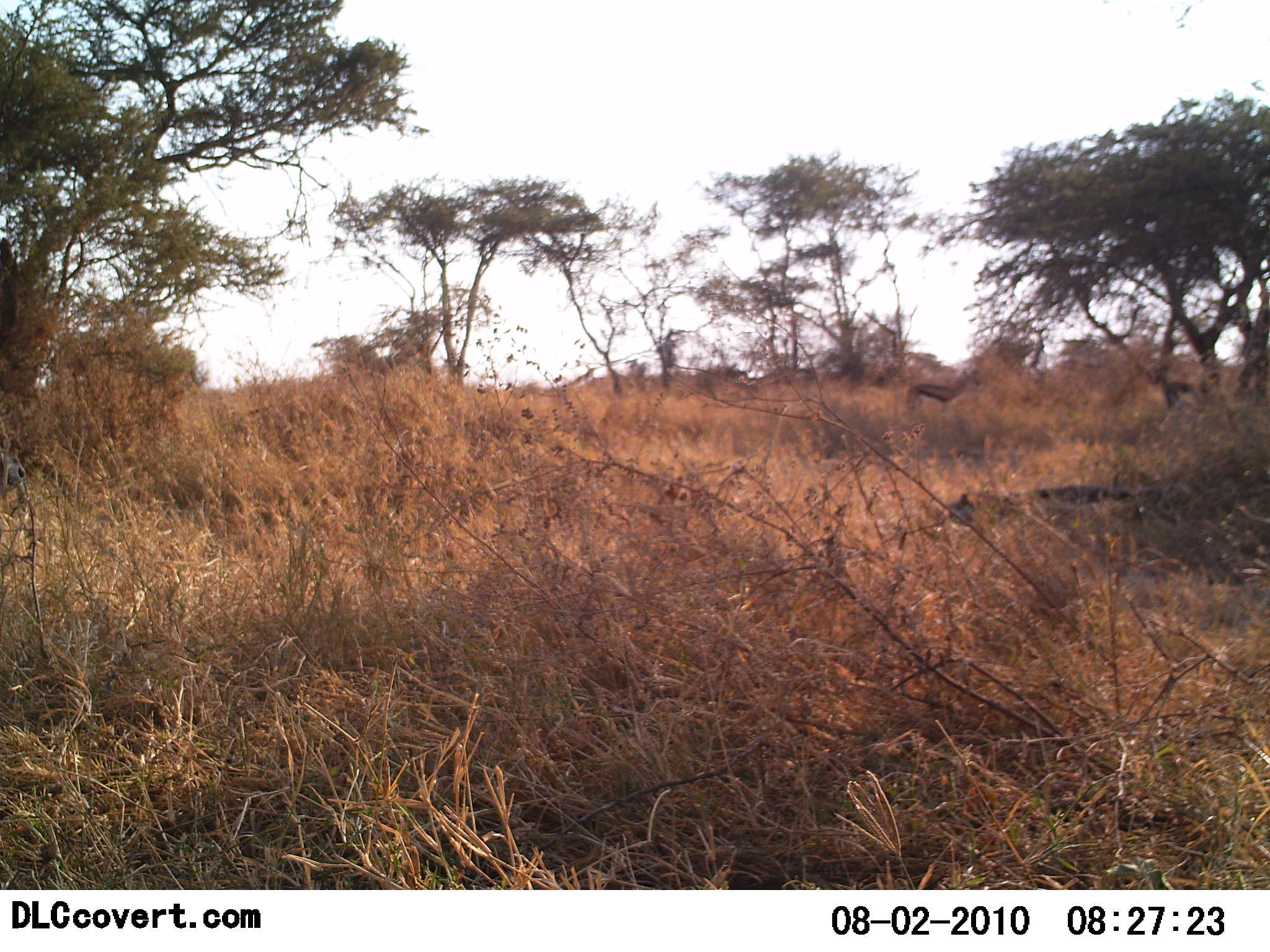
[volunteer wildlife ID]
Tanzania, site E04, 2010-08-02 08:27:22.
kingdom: Animalia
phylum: Chordata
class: Mammalia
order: Artiodactyla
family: Bovidae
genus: Eudorcas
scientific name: Eudorcas thomsonii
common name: thomson's gazelle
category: gazellethomsons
Gazellethomsons (thomson's gazelle) (Eudorcas thomsonii), count 1. Behavior (volunteer vote fractions): standing 100%, resting 0%, moving 0%, interacting 0%. Young present (vote fraction): 0%. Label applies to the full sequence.